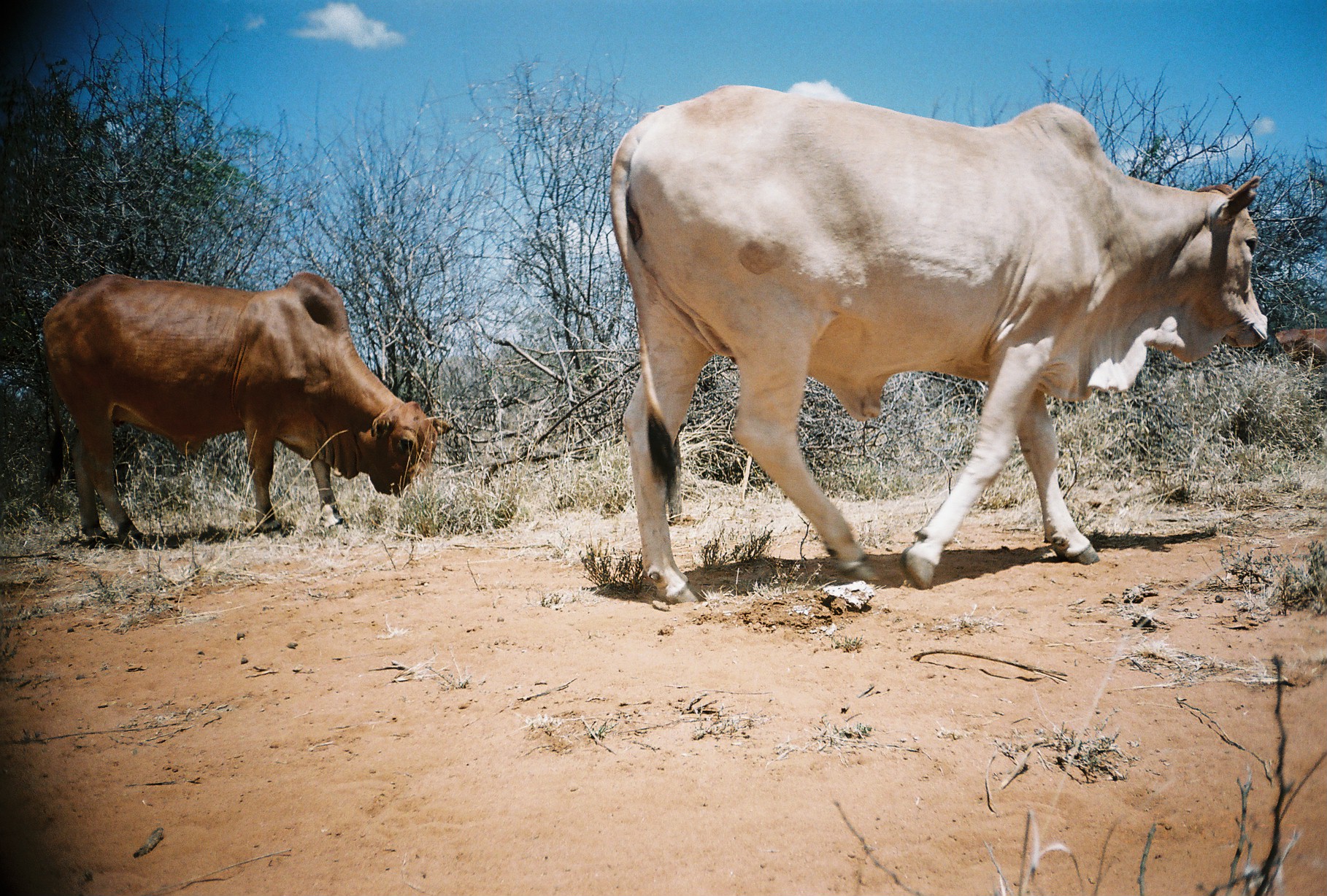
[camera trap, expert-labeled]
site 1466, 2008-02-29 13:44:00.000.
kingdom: Animalia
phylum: Chordata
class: Mammalia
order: Artiodactyla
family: Bovidae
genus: Bos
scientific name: Bos taurus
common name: domestic cattle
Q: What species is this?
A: Bos taurus (domestic cattle).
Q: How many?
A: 3.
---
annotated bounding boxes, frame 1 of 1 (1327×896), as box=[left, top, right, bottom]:
bos taurus: box=[608, 78, 1267, 602]; box=[37, 271, 453, 541]; box=[1274, 326, 1327, 378]